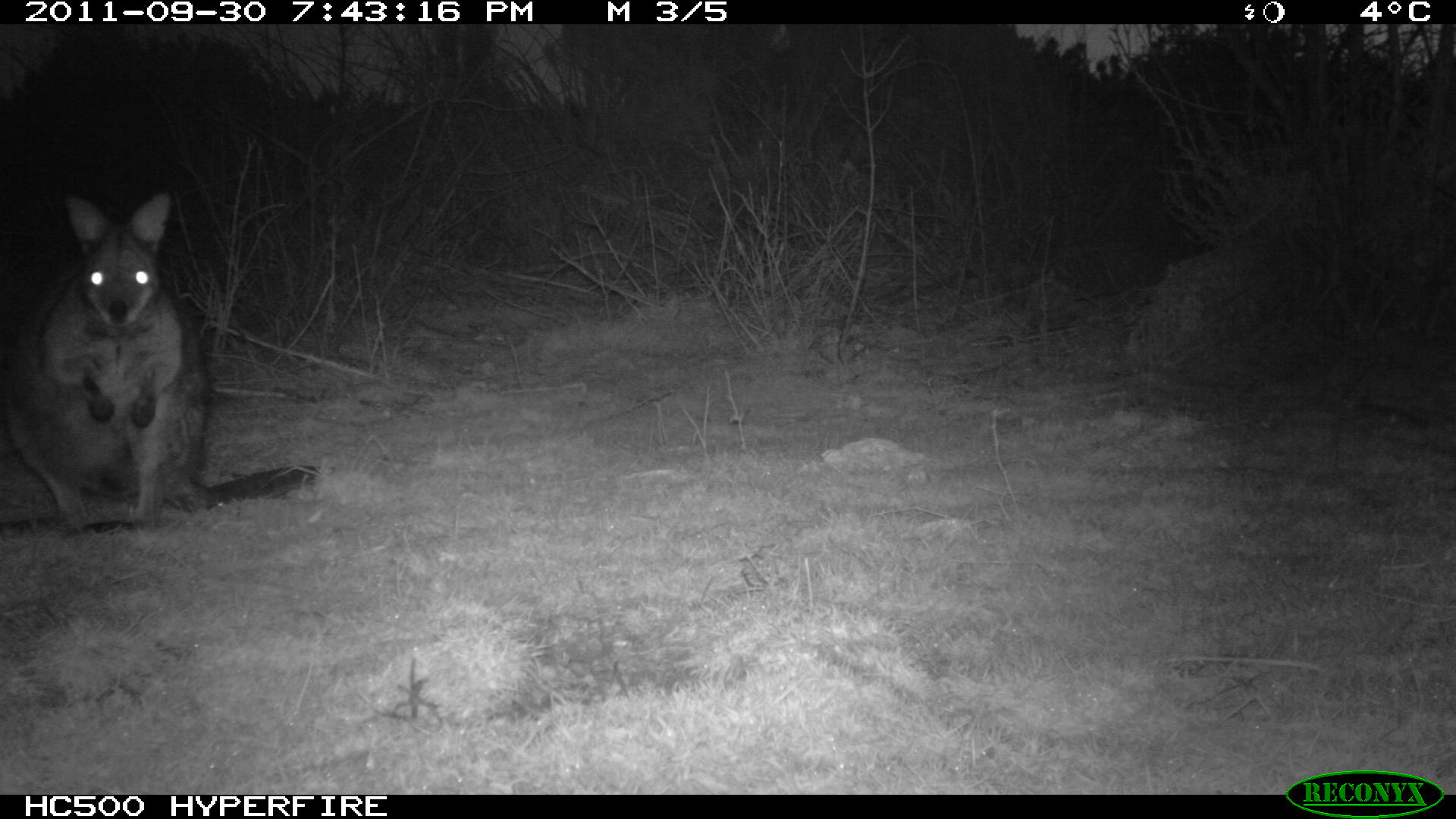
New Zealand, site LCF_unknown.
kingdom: Animalia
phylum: Chordata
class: Mammalia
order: Diprotodontia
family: Macropodidae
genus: Notamacropus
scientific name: Notamacropus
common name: wallaby